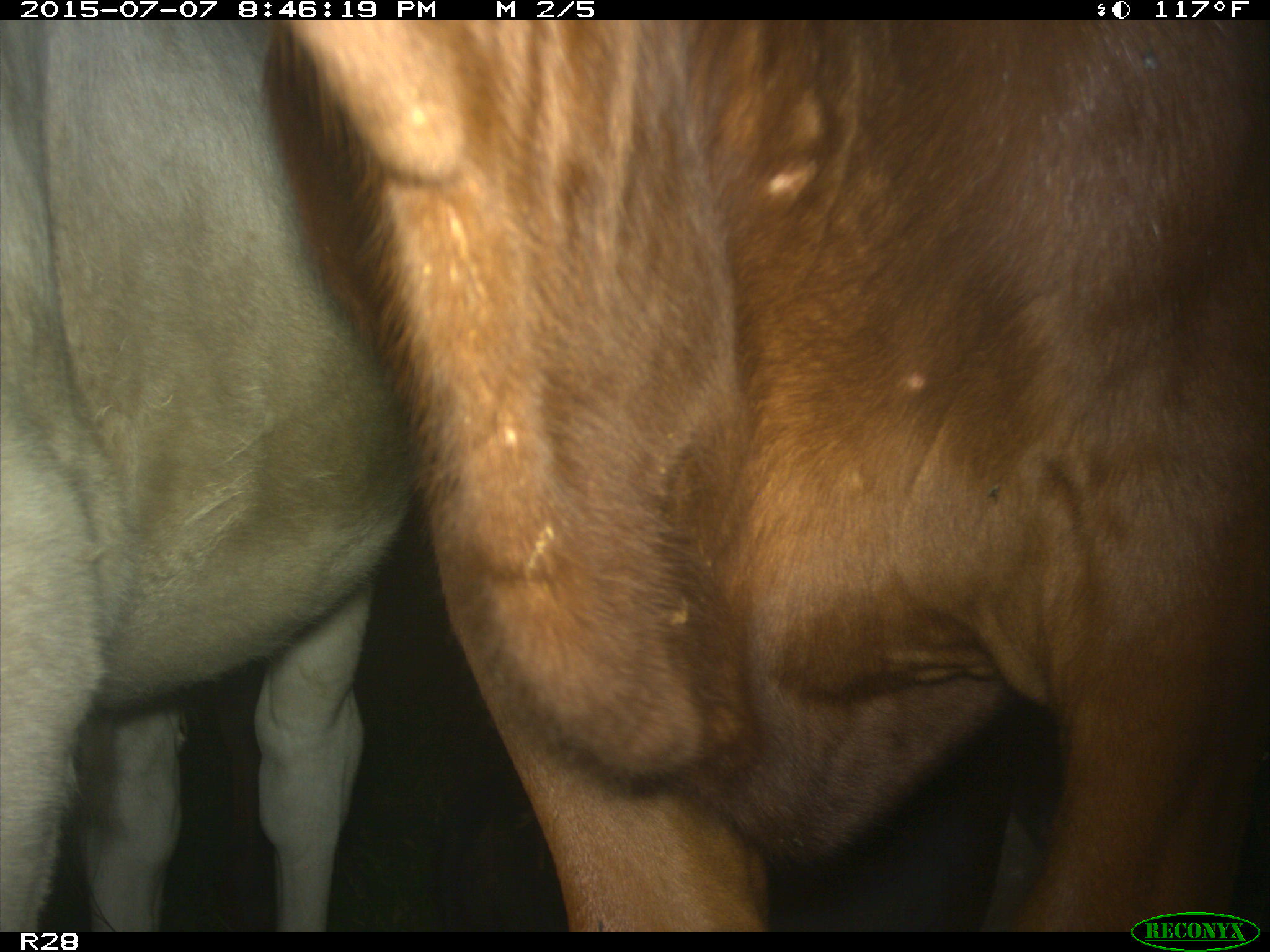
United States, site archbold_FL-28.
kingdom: Animalia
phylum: Chordata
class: Mammalia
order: Artiodactyla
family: Bovidae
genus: Bos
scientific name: Bos taurus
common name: domestic cow